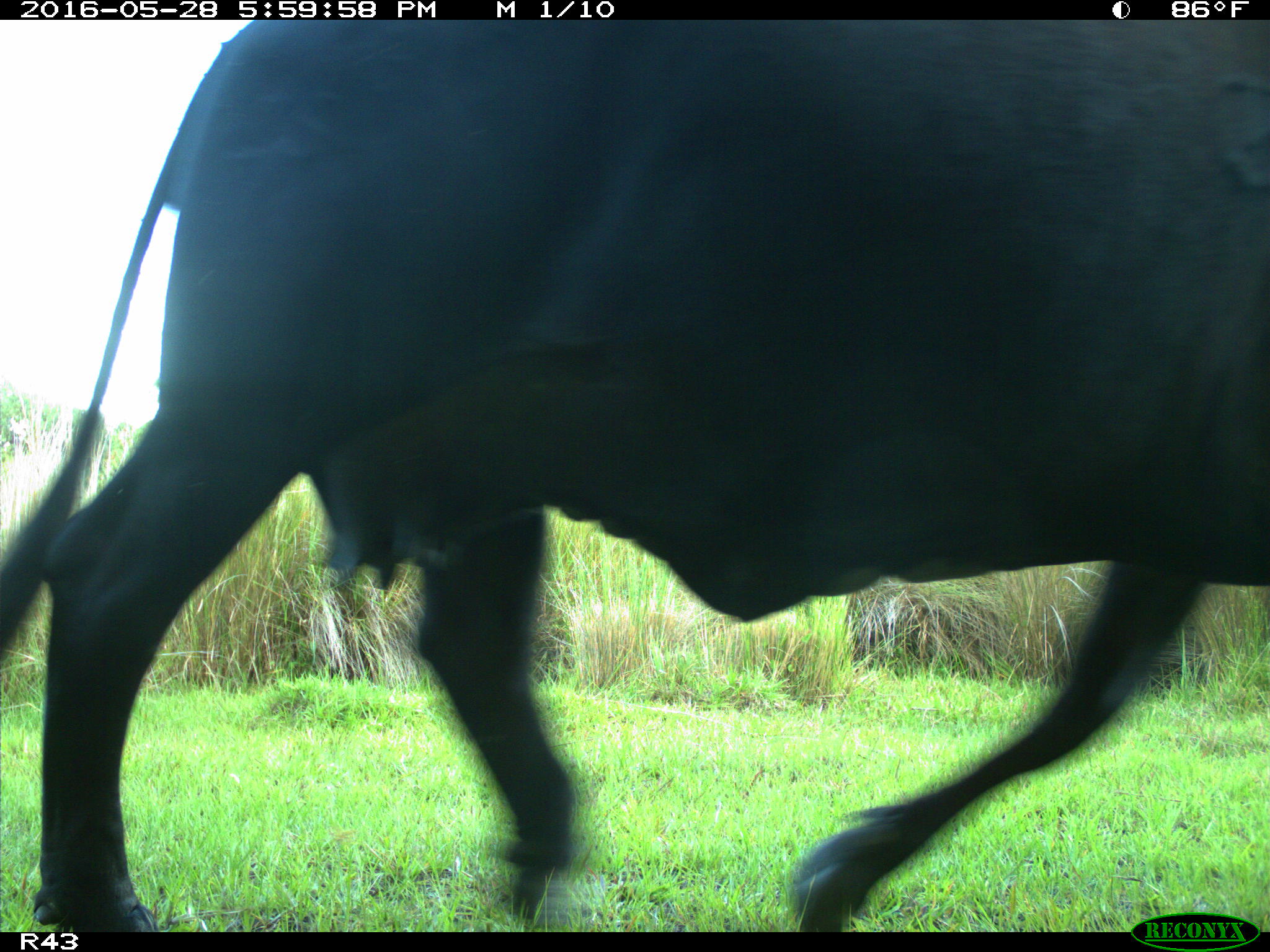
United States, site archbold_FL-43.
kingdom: Animalia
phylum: Chordata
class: Mammalia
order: Artiodactyla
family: Bovidae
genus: Bos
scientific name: Bos taurus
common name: domestic cow